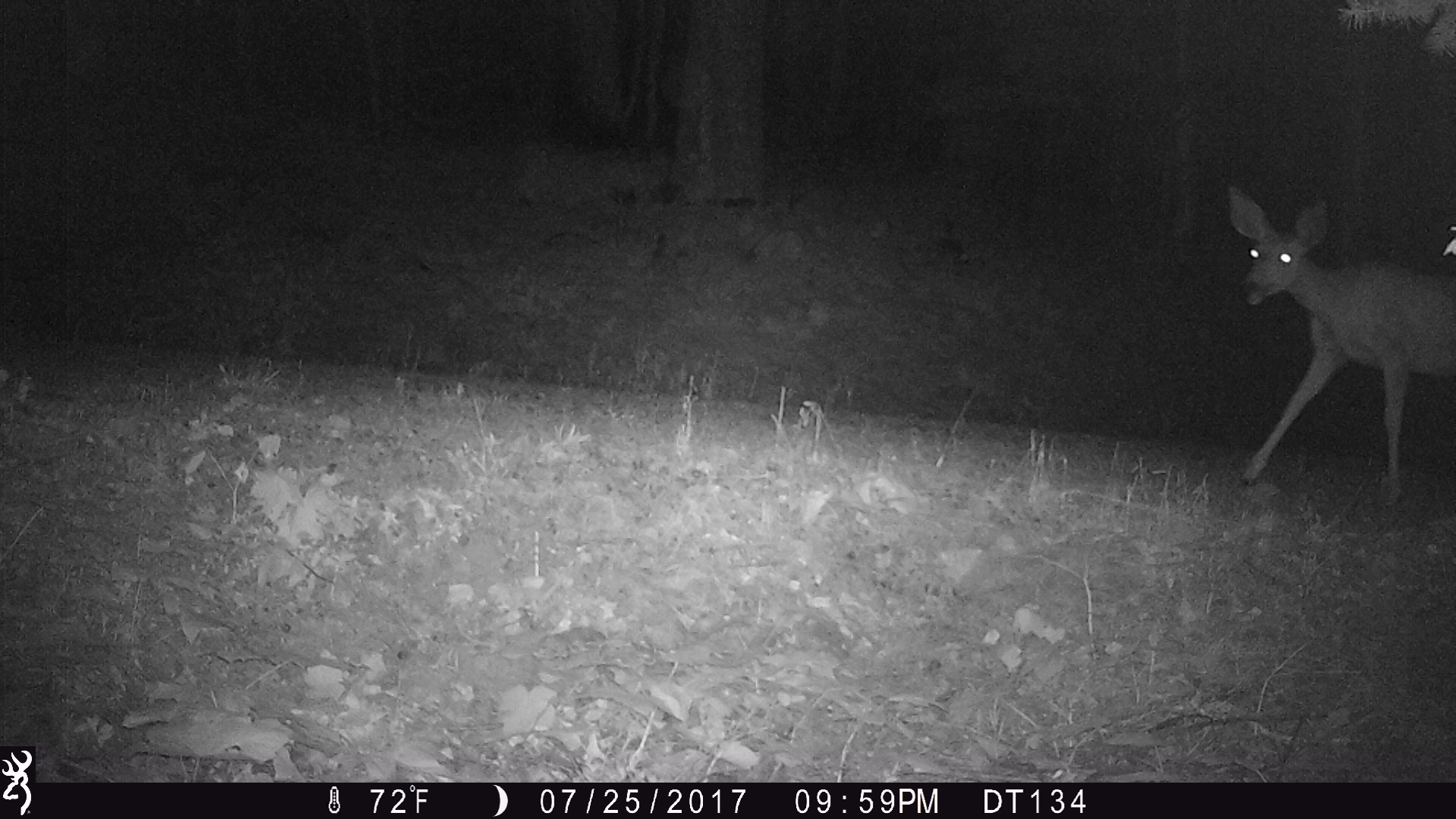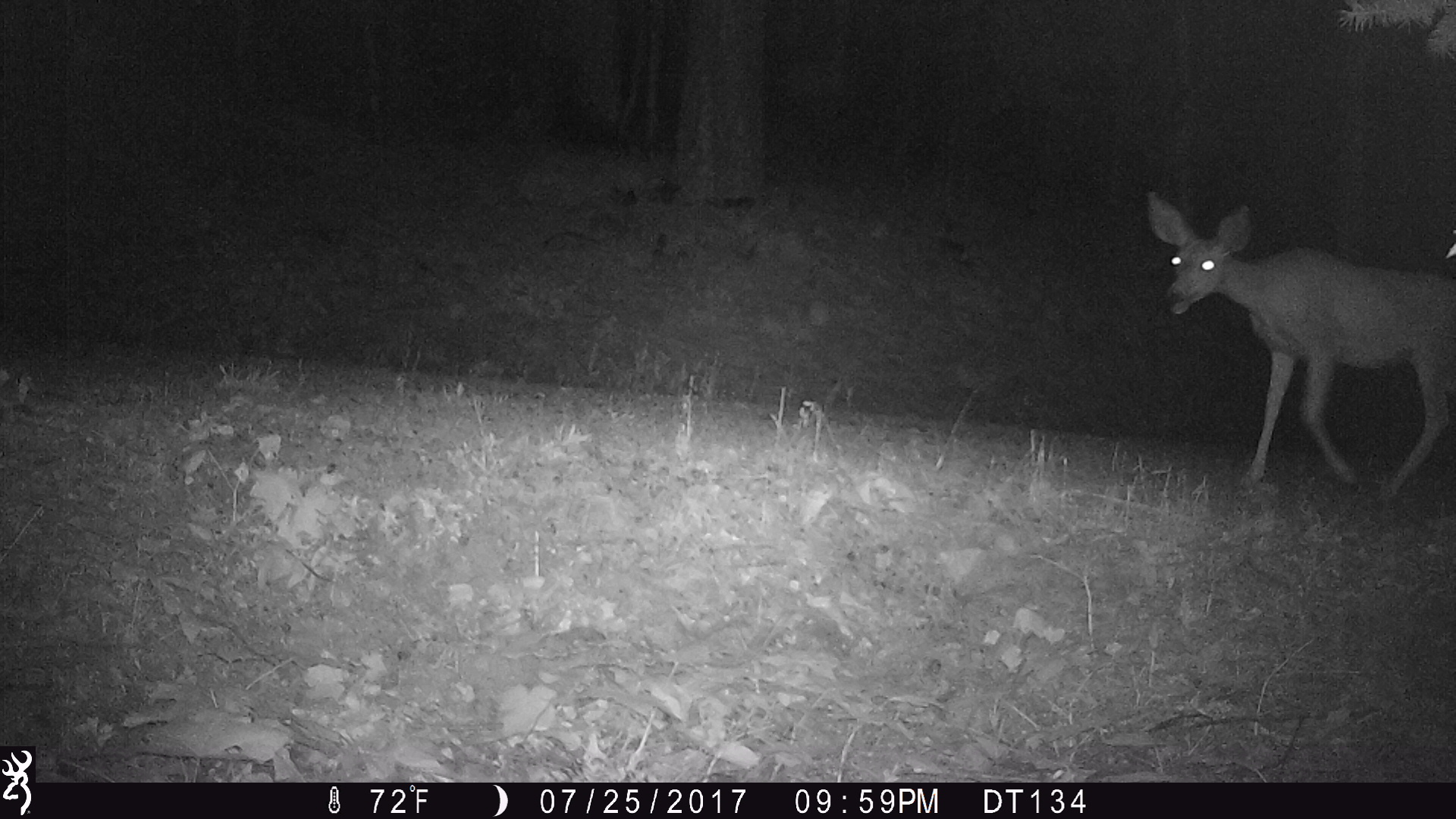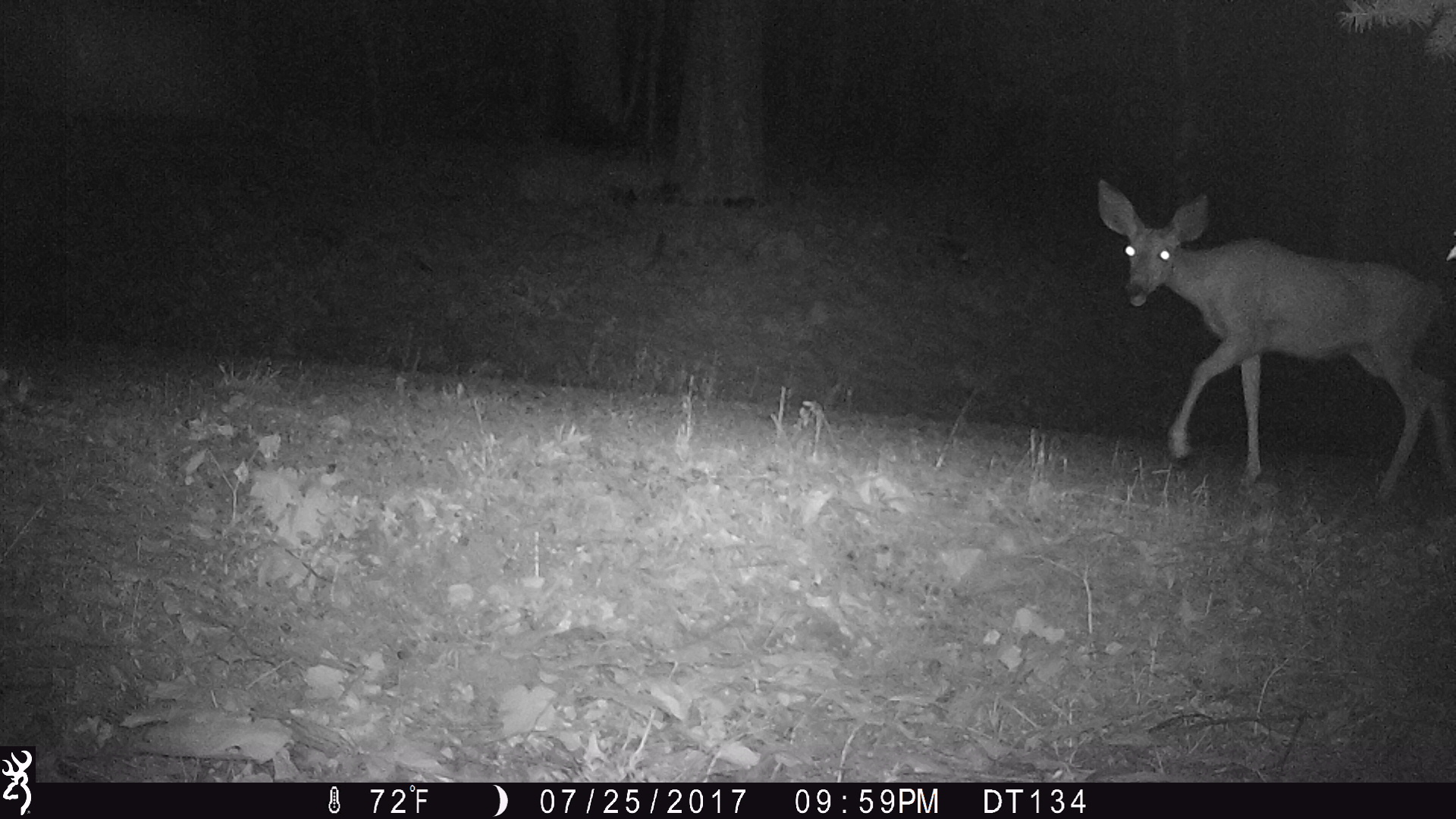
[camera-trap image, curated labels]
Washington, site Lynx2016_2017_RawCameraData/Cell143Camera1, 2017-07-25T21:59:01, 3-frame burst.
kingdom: Animalia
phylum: Chordata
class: Mammalia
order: Artiodactyla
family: Cervidae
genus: Odocoileus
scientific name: Odocoileus hemionus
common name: mule deer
Odocoileus hemionus (mule deer). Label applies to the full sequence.